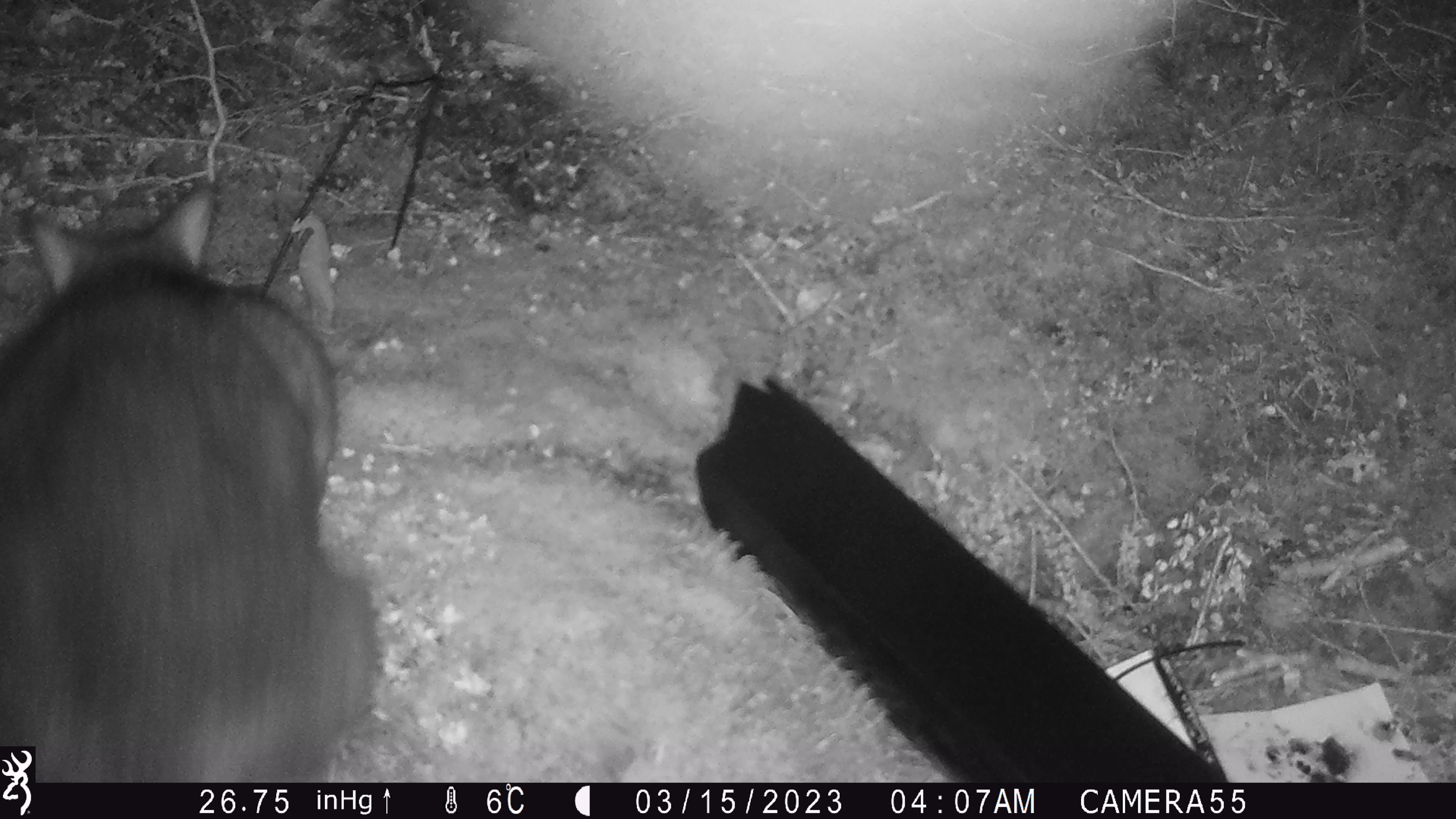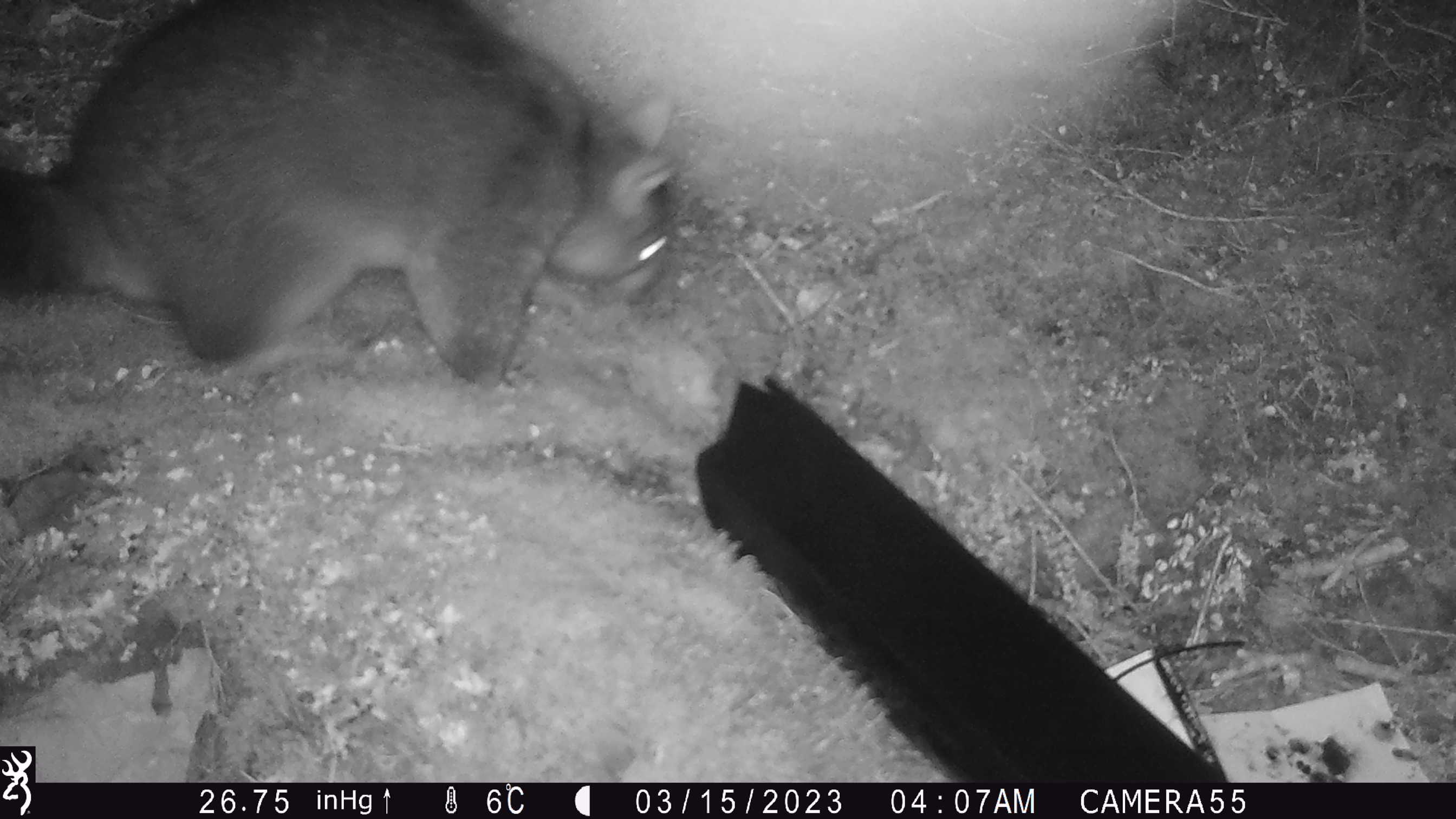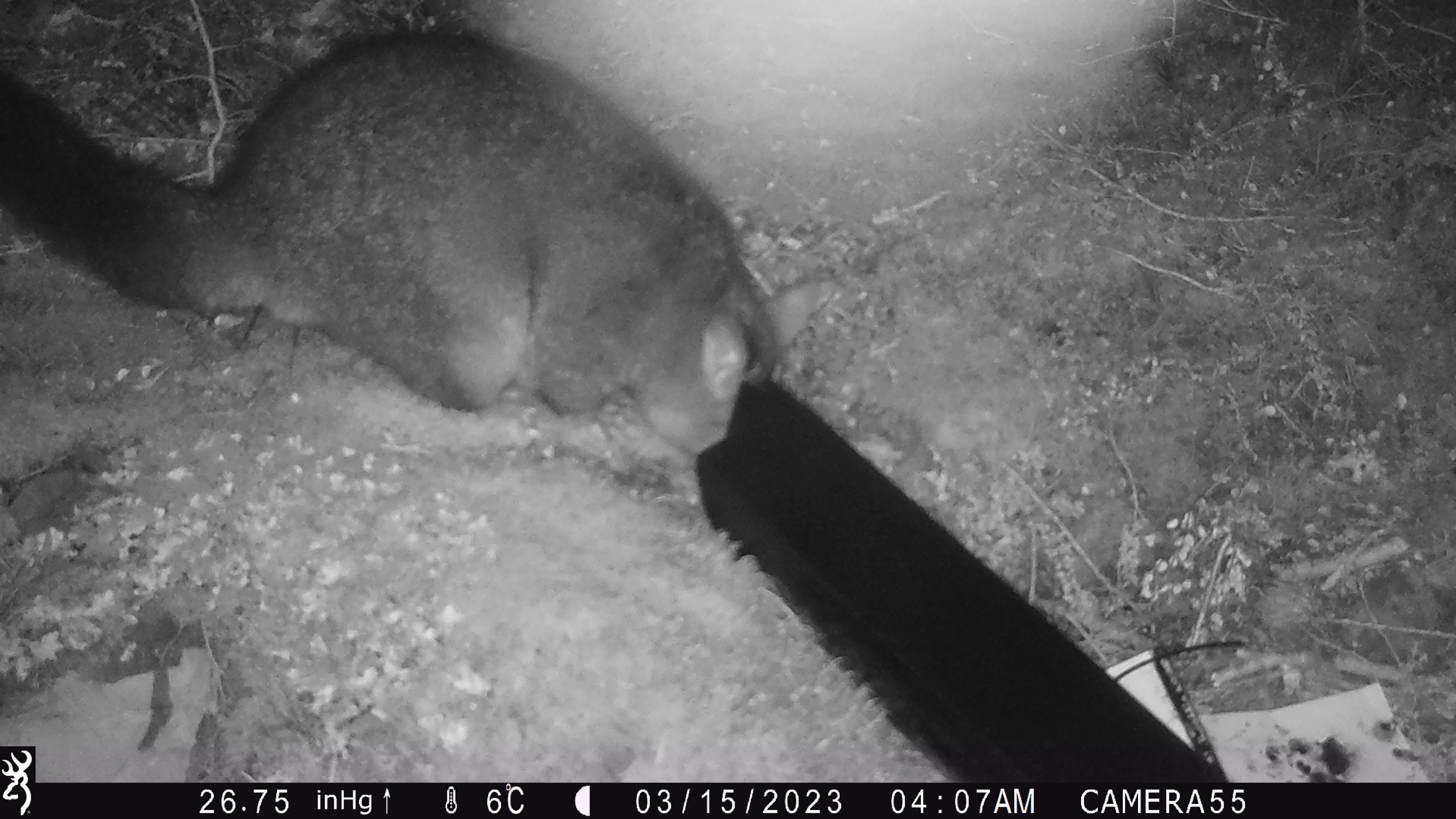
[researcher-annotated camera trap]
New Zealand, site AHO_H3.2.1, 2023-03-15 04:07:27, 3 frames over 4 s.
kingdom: Animalia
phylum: Chordata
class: Mammalia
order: Carnivora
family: Mustelidae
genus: Mustela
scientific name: Mustela erminea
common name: stoat